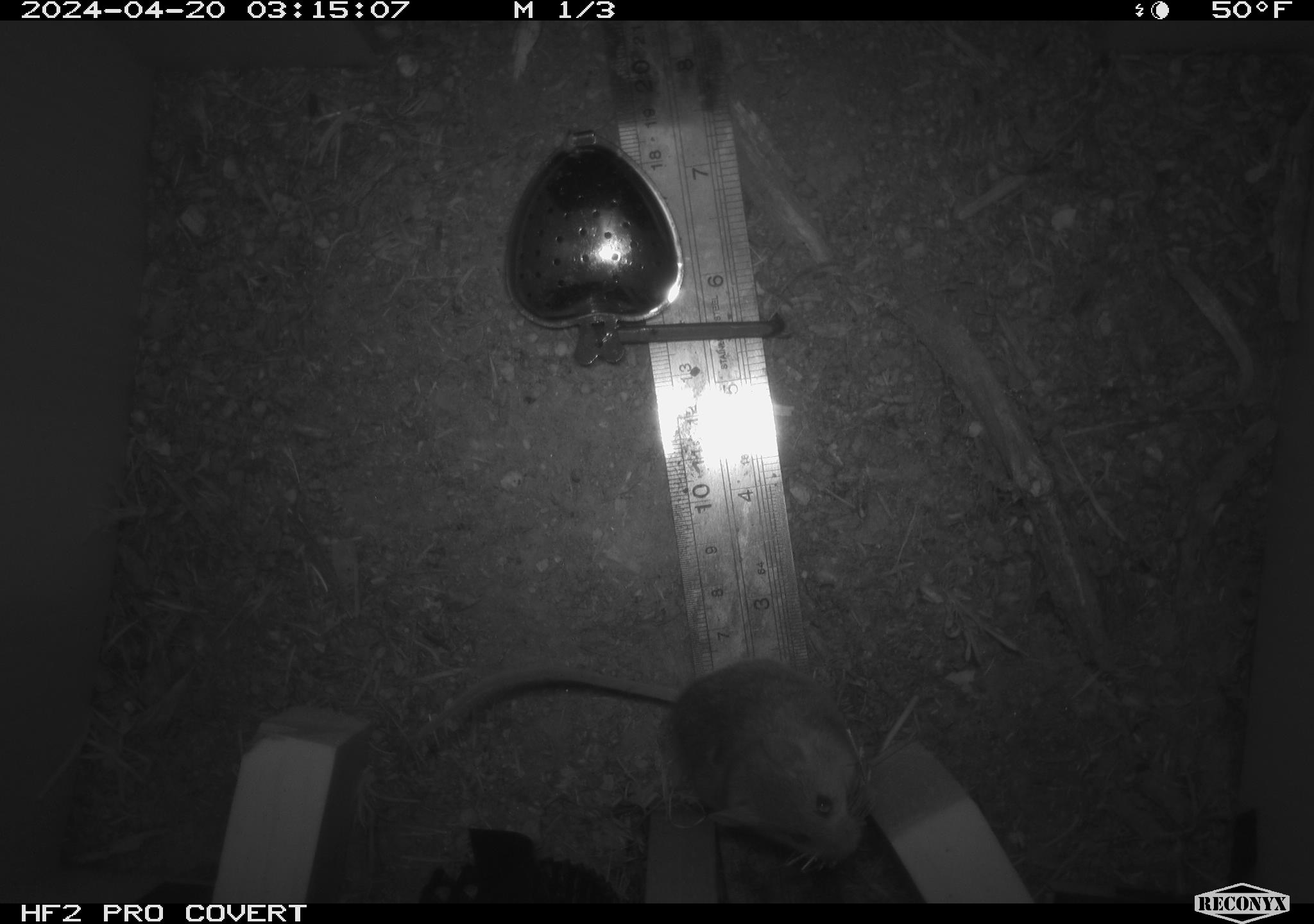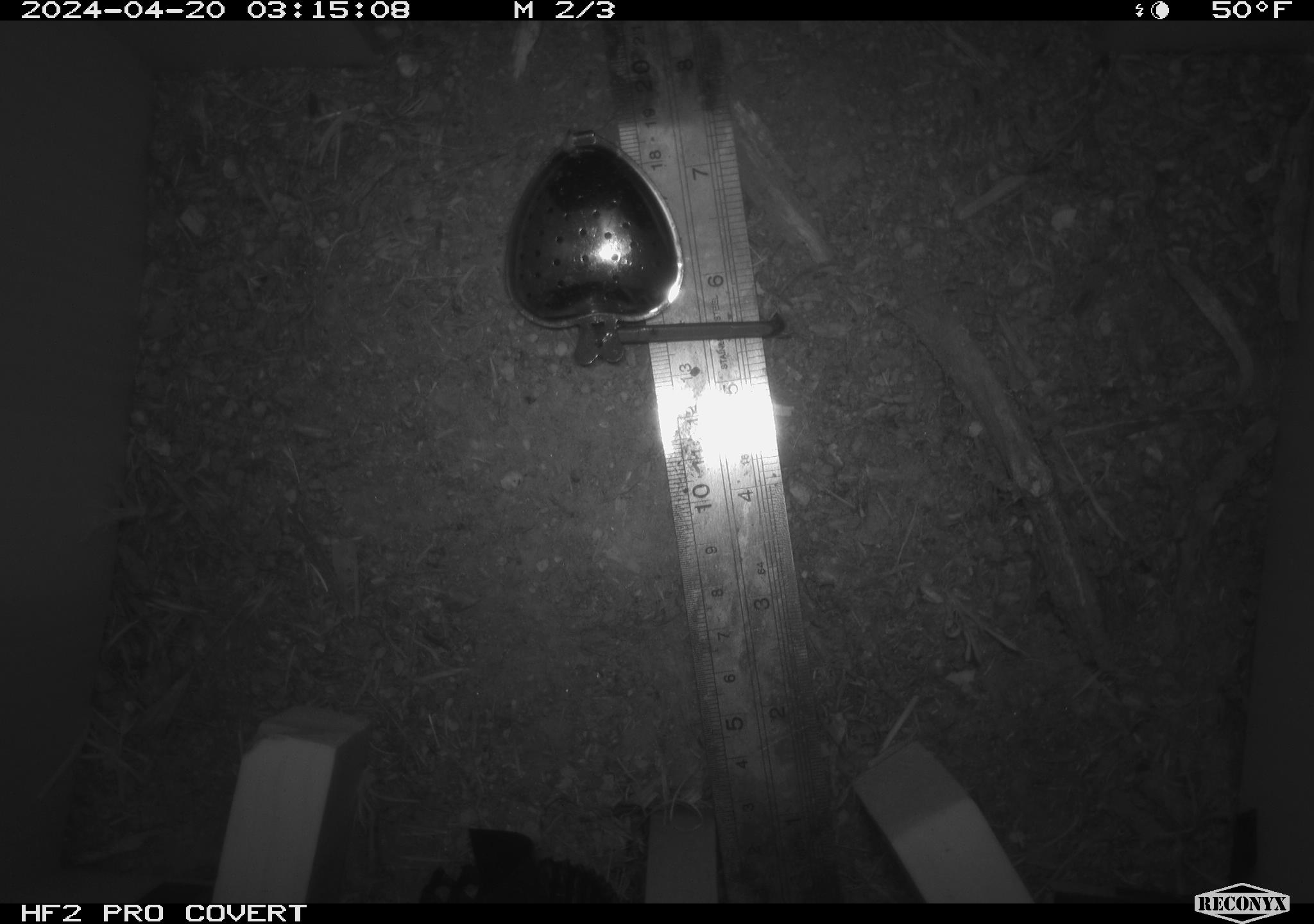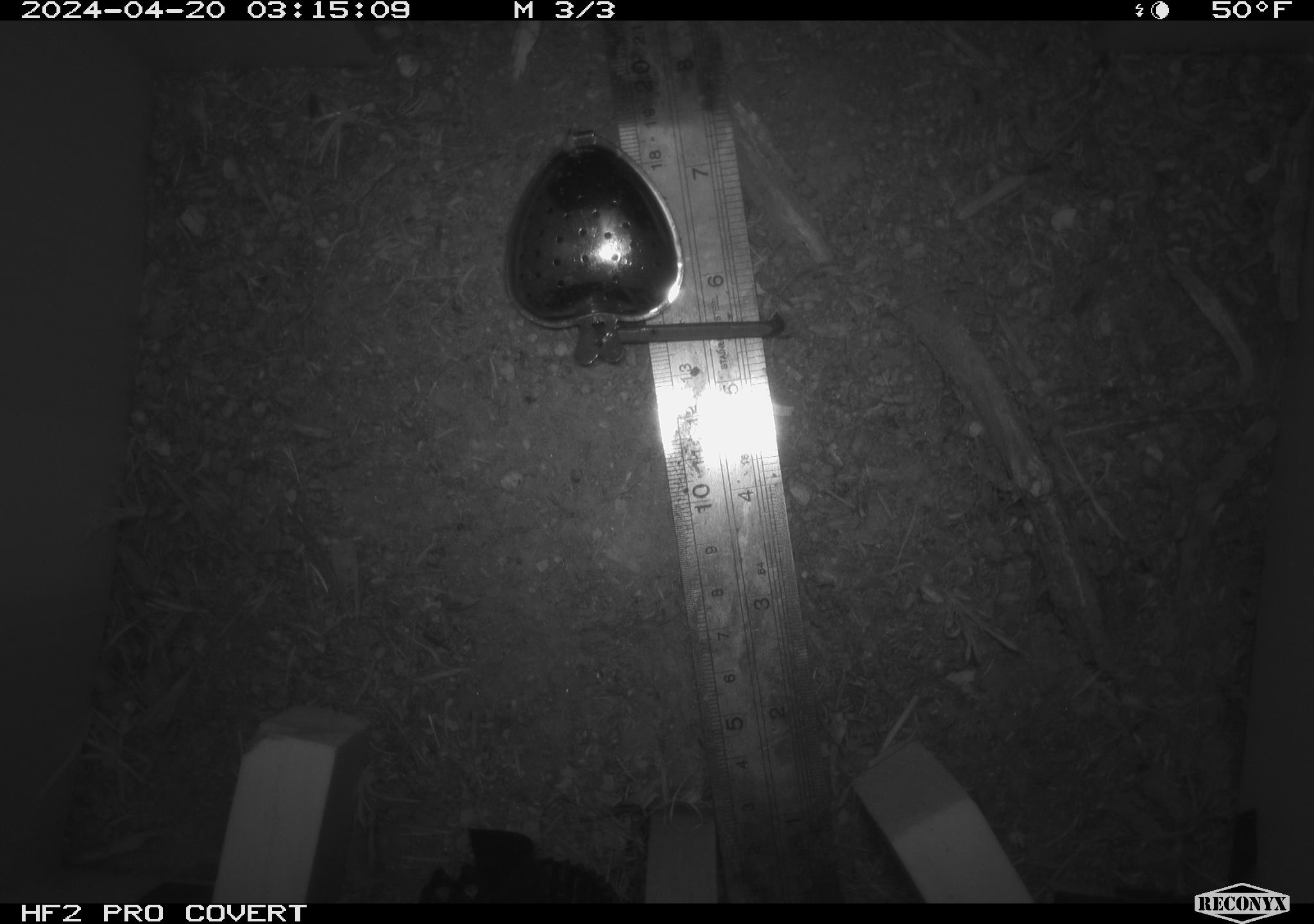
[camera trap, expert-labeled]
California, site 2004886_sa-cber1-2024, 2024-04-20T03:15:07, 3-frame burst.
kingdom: Animalia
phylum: Chordata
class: Mammalia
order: Rodentia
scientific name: Rodentia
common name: mouse species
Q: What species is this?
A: Mouse species (Rodentia).